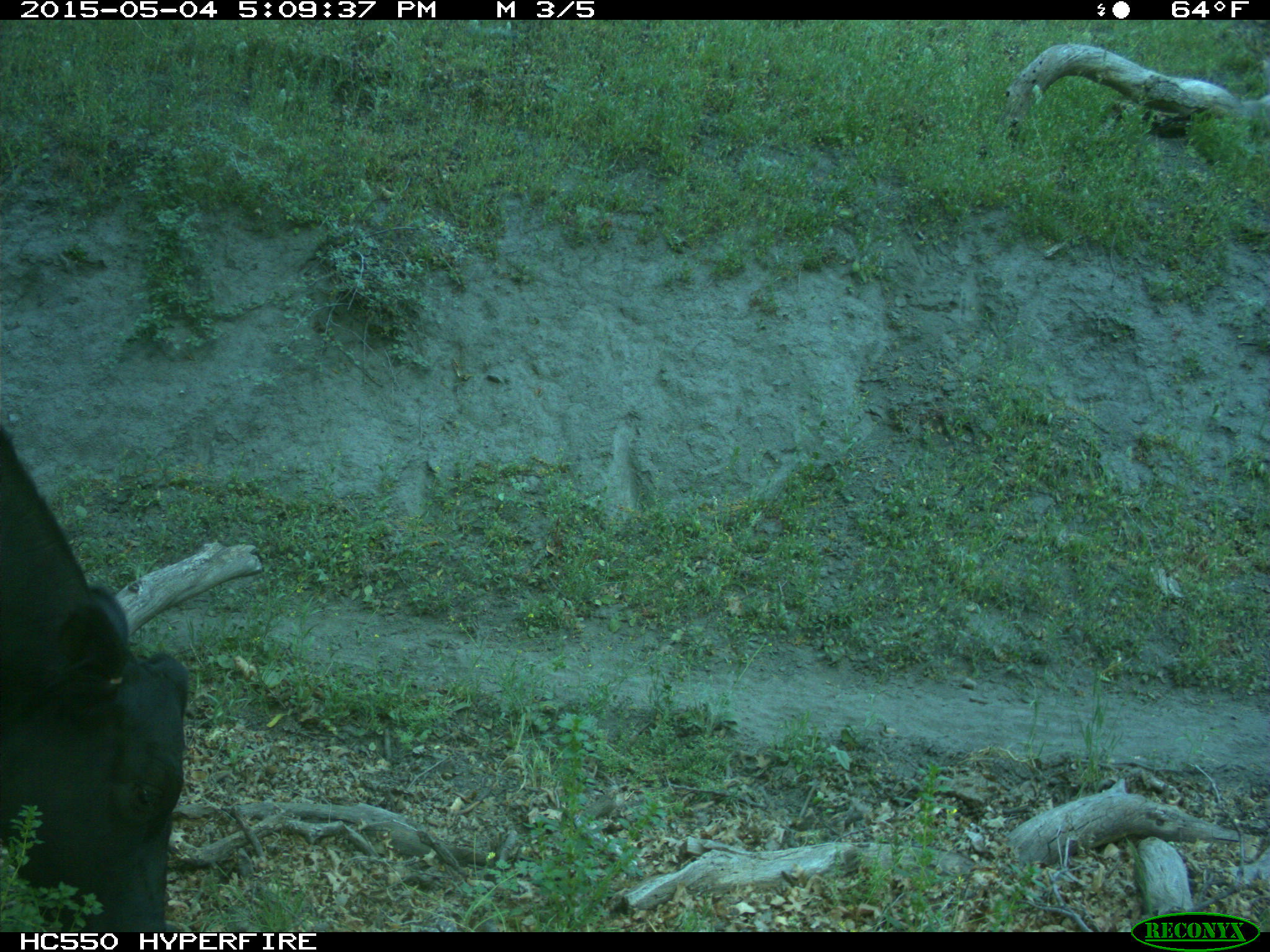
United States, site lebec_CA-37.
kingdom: Animalia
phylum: Chordata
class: Mammalia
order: Artiodactyla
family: Bovidae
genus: Bos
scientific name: Bos taurus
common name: domestic cow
Bos taurus (domestic cow).